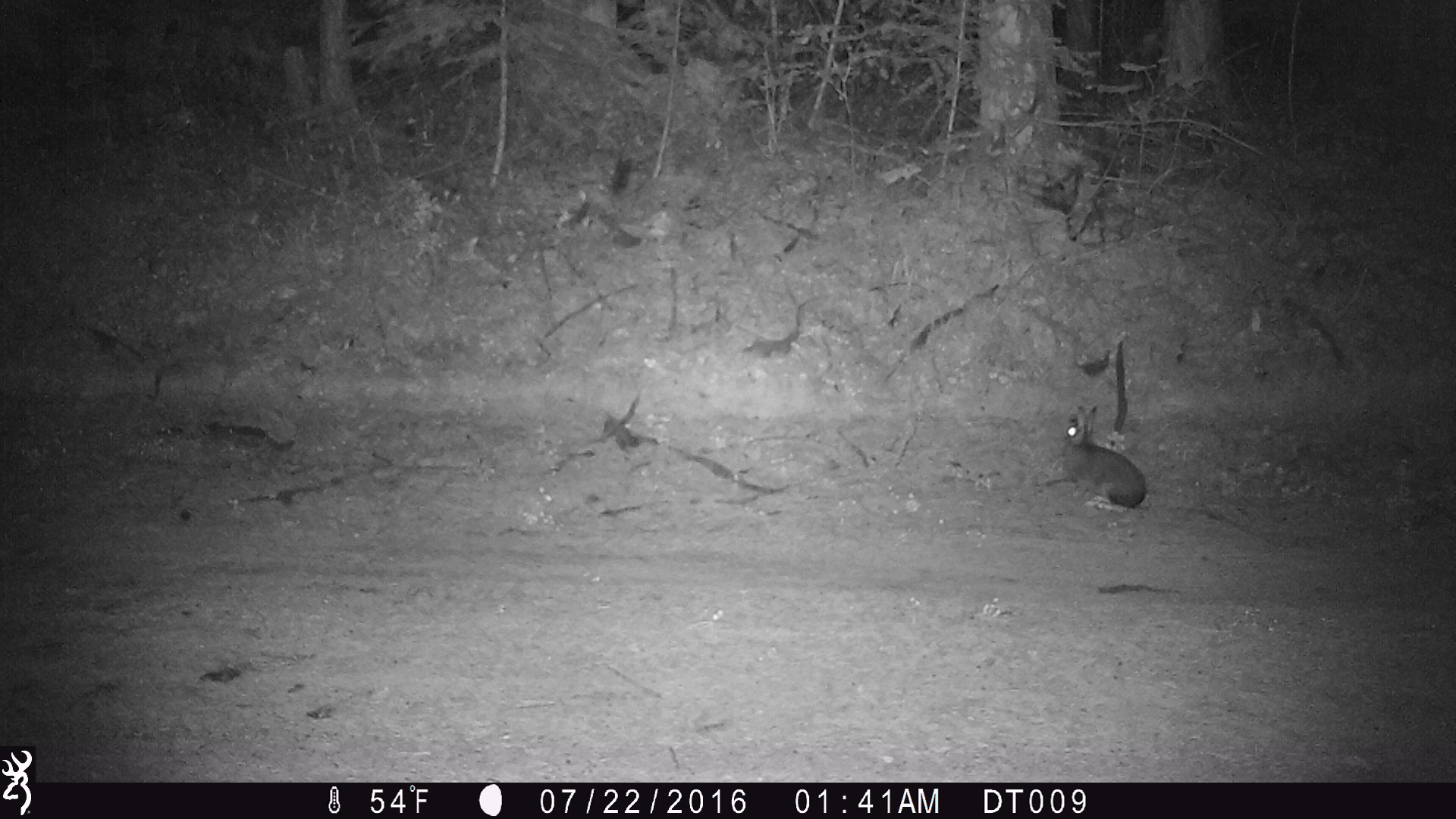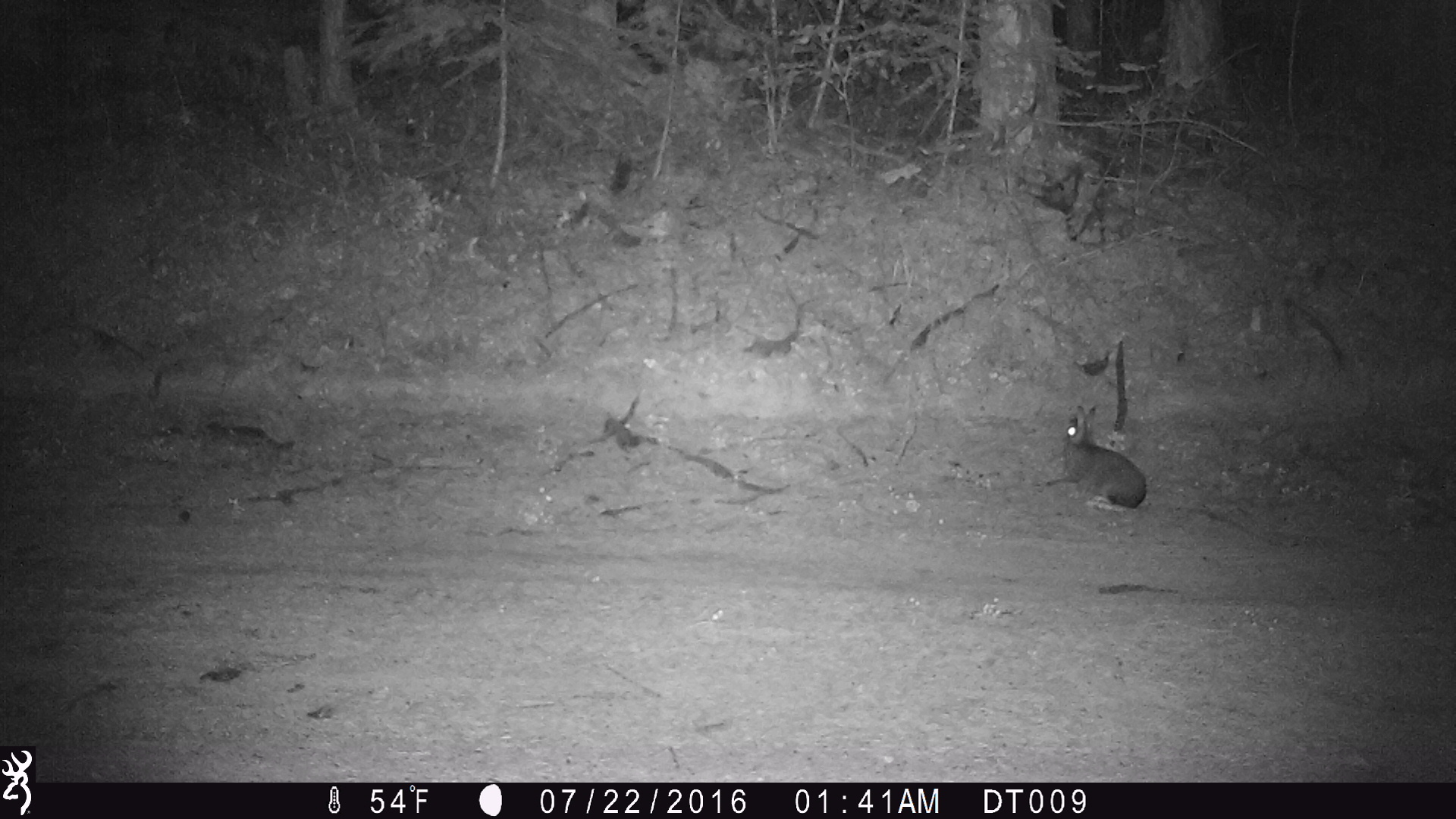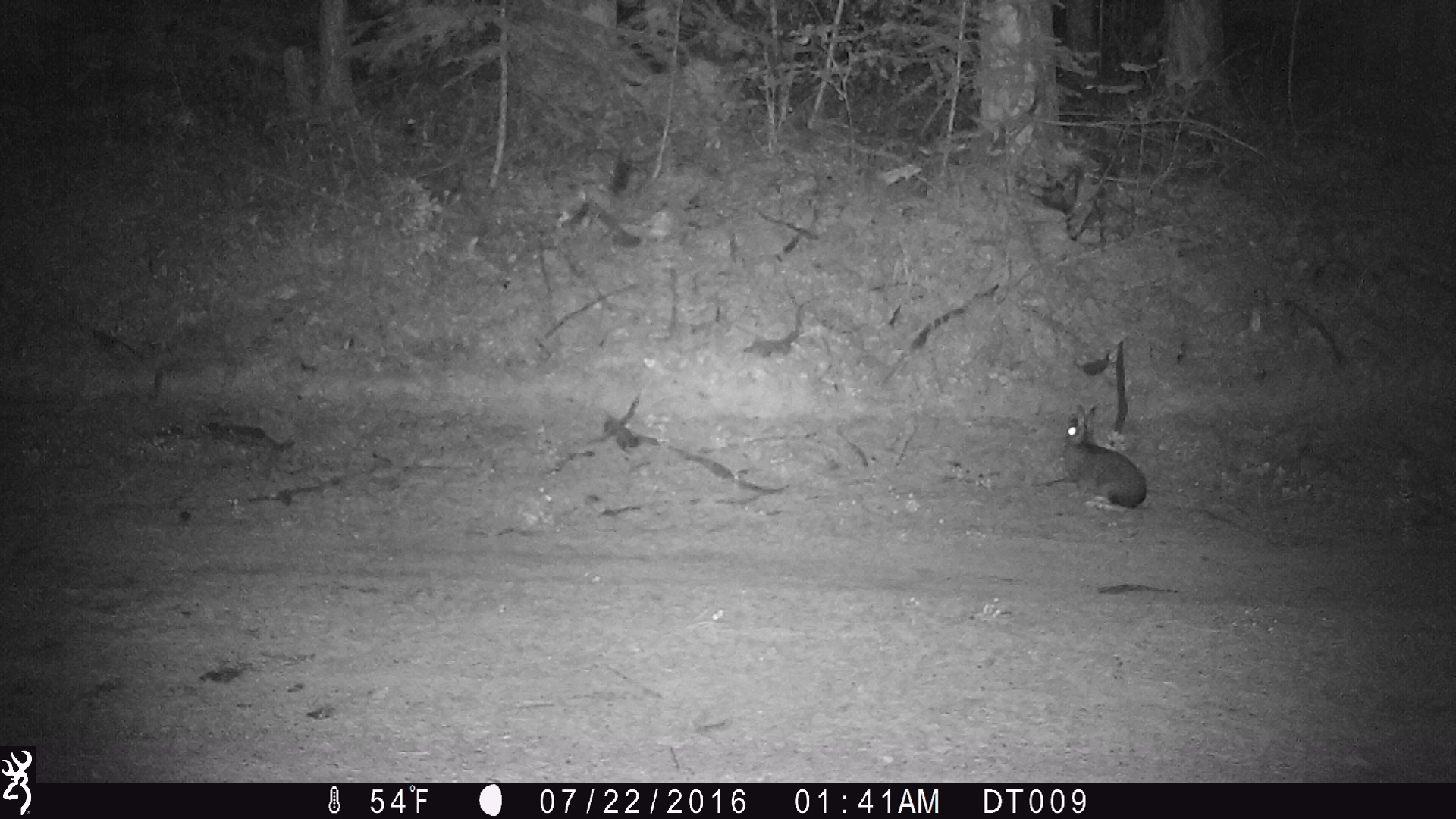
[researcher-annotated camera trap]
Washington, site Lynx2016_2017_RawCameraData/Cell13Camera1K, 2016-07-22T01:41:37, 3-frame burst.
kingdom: Animalia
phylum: Chordata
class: Mammalia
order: Lagomorpha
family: Leporidae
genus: Lepus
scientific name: Lepus americanus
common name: snowshoe hare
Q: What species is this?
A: Lepus americanus (snowshoe hare).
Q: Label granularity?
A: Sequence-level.